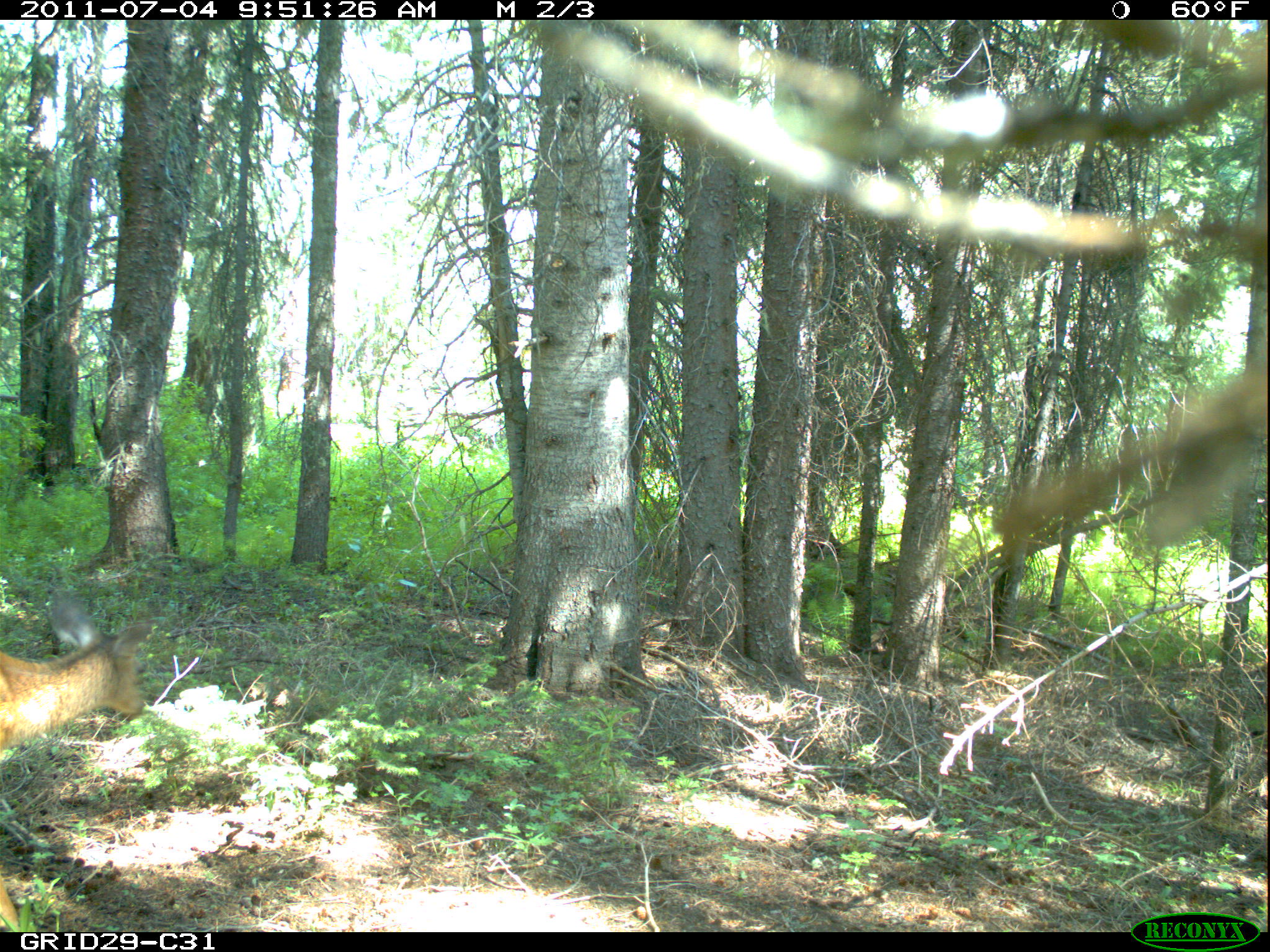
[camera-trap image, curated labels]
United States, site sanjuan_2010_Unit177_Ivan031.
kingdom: Animalia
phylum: Chordata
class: Mammalia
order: Artiodactyla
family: Cervidae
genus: Odocoileus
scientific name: Odocoileus hemionus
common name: mule deer